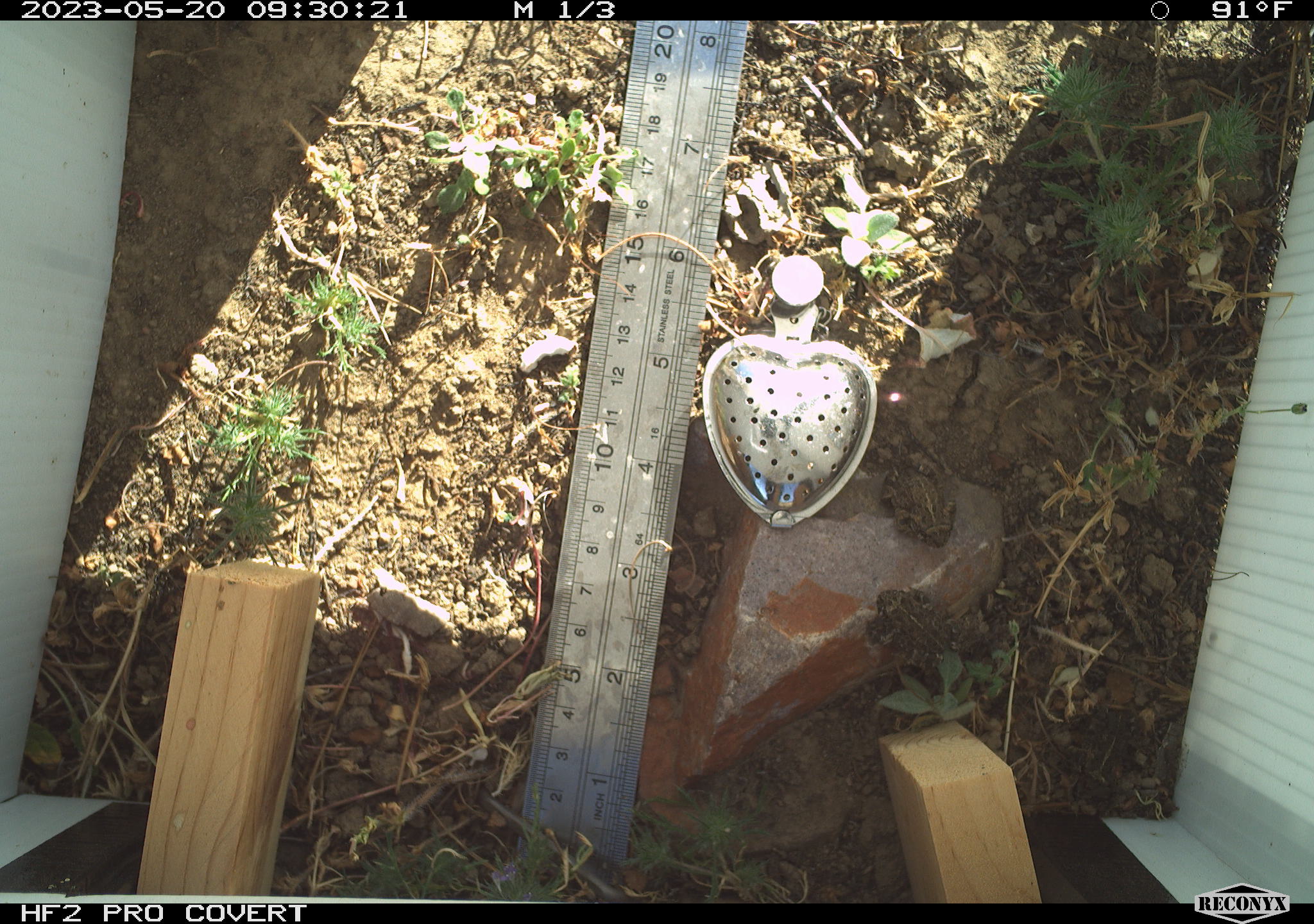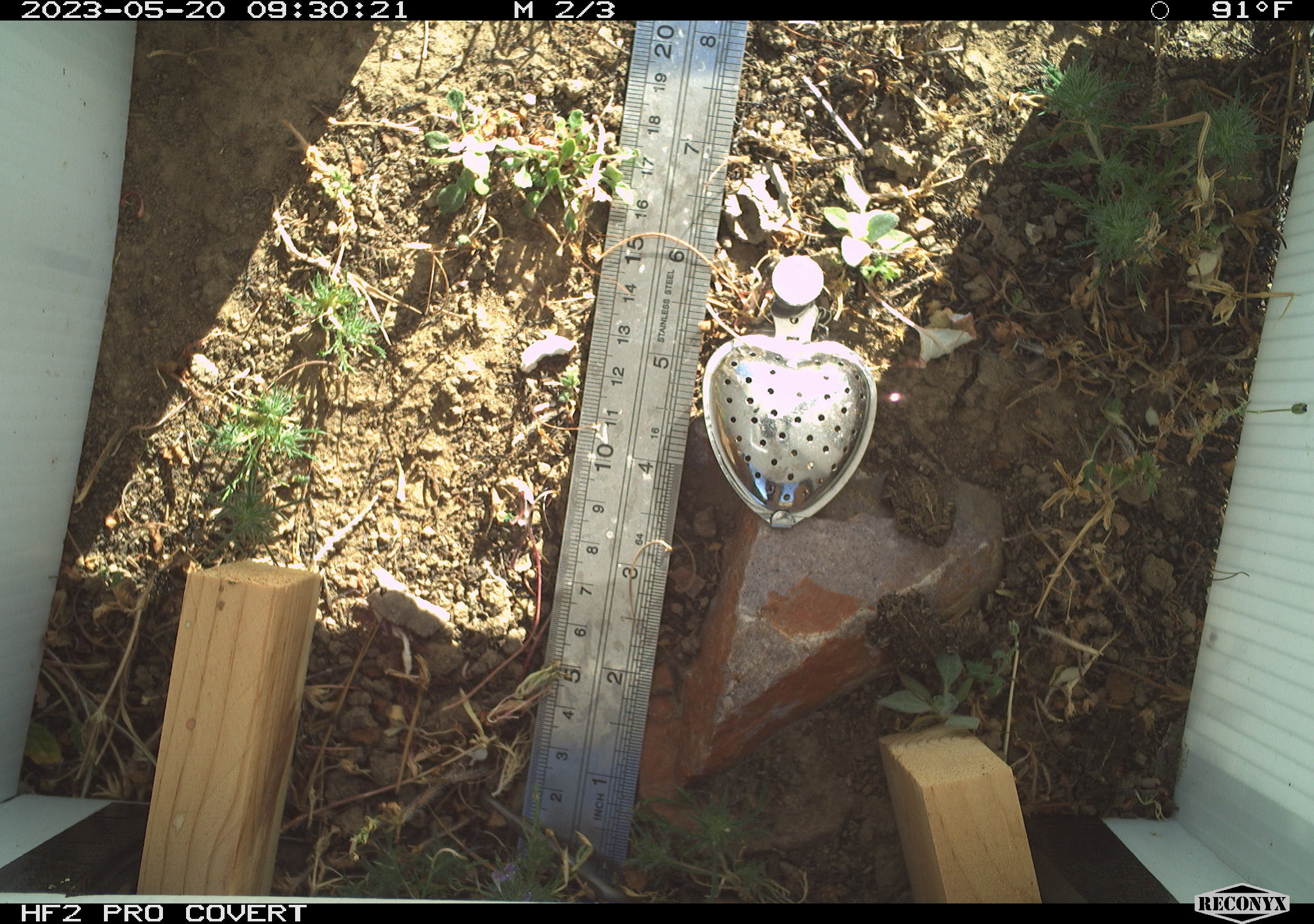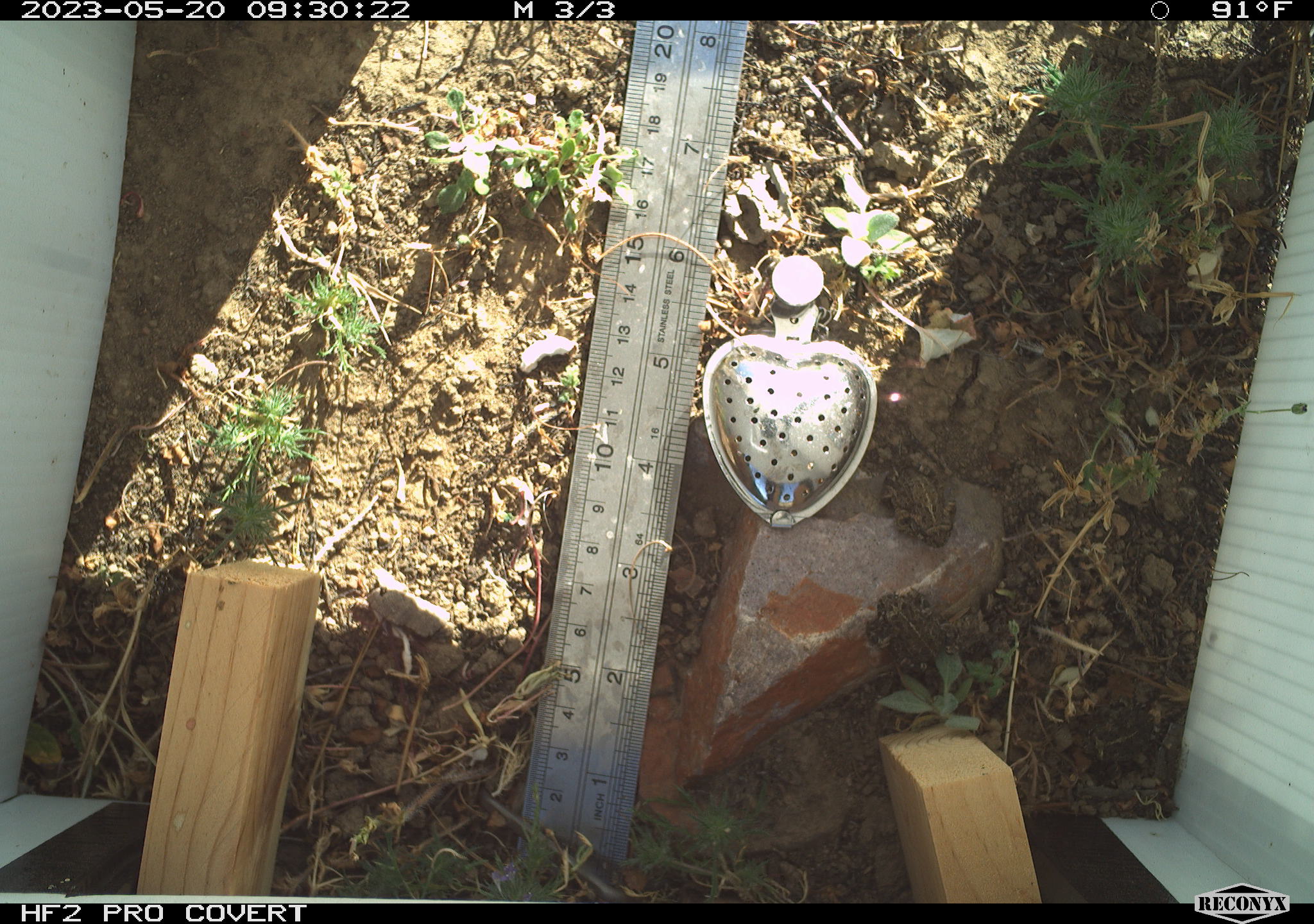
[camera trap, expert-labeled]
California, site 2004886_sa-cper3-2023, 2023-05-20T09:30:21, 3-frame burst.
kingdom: Animalia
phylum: Chordata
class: Amphibia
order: Anura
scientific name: Anura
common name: frogs